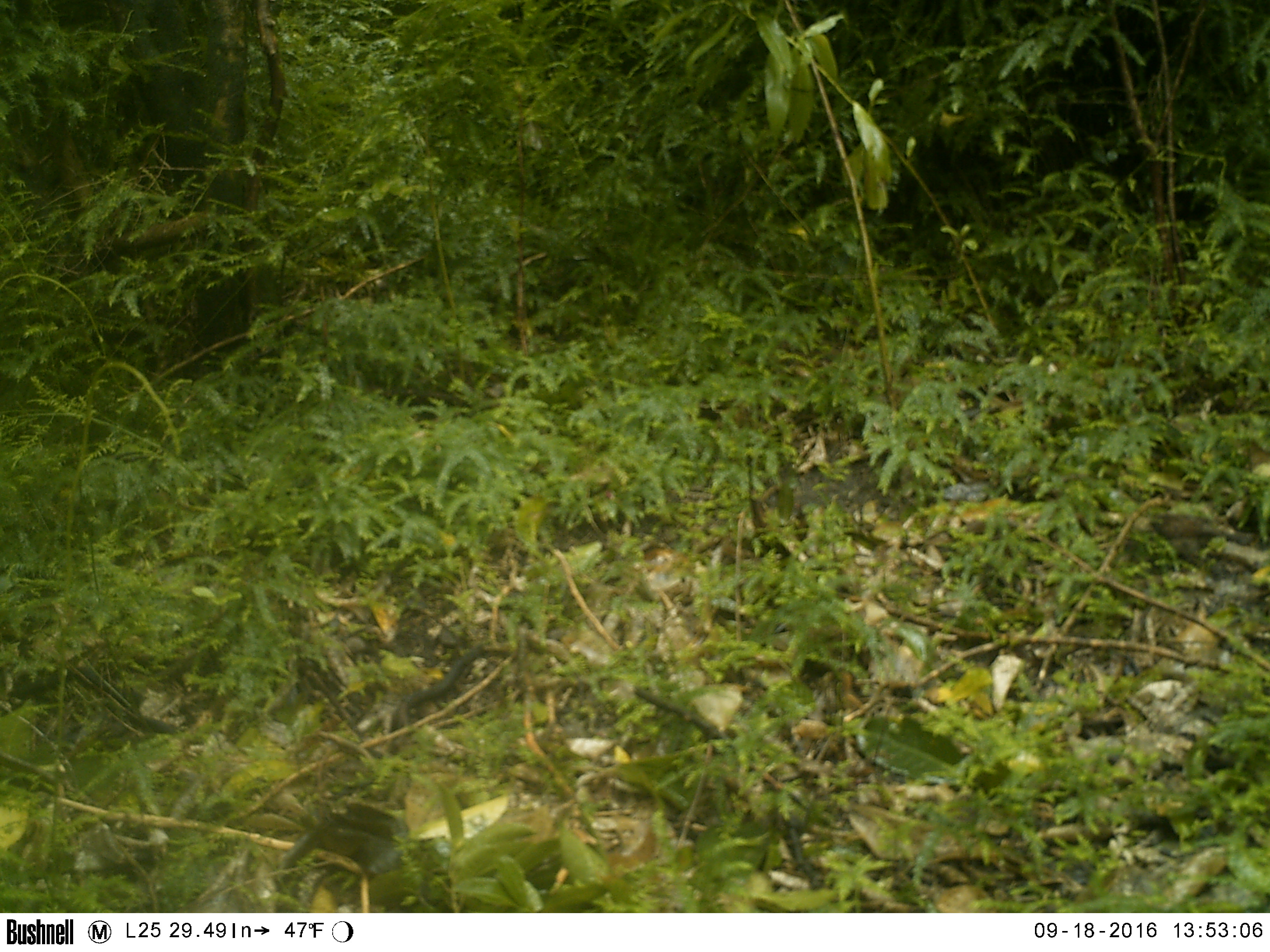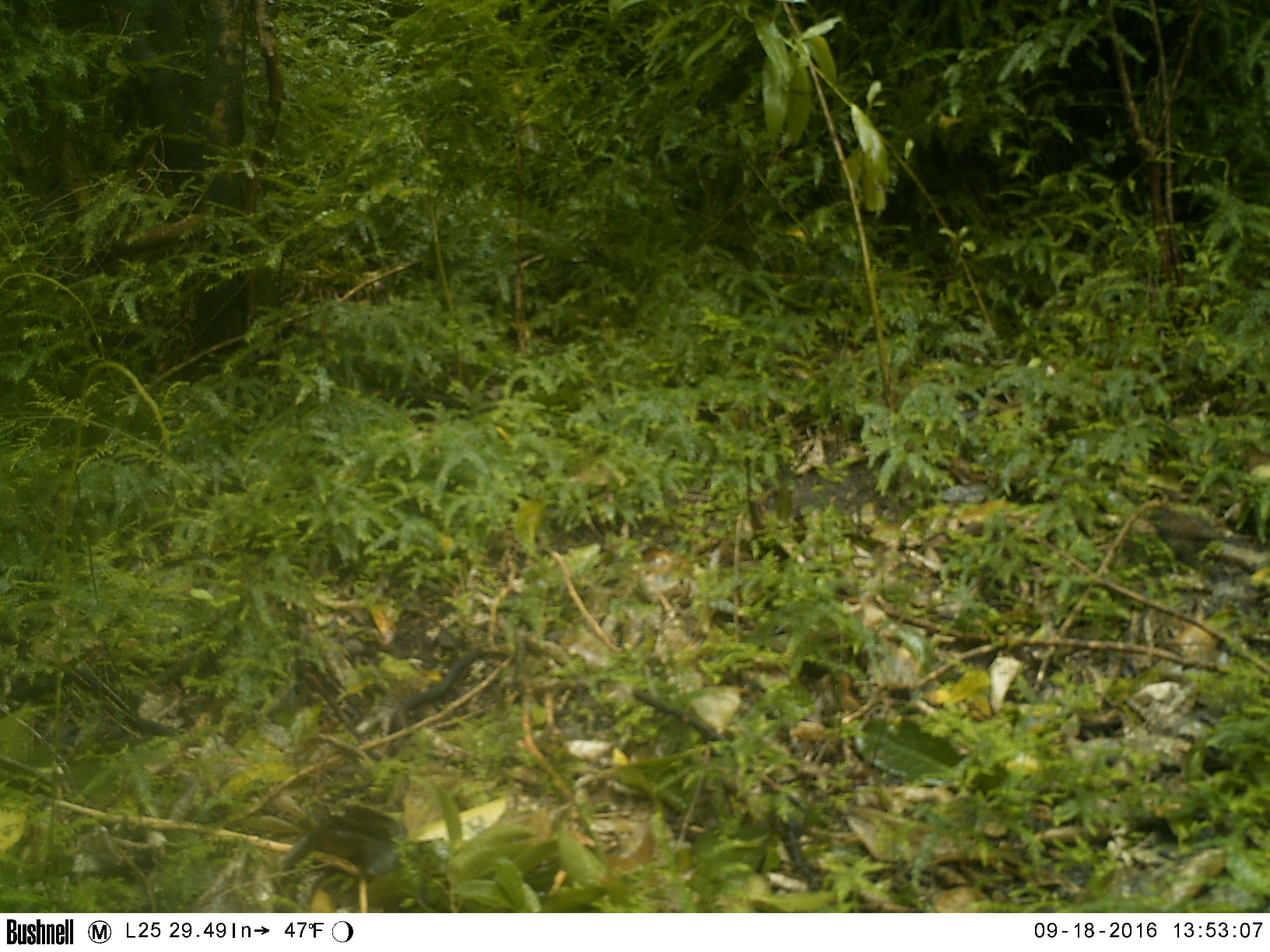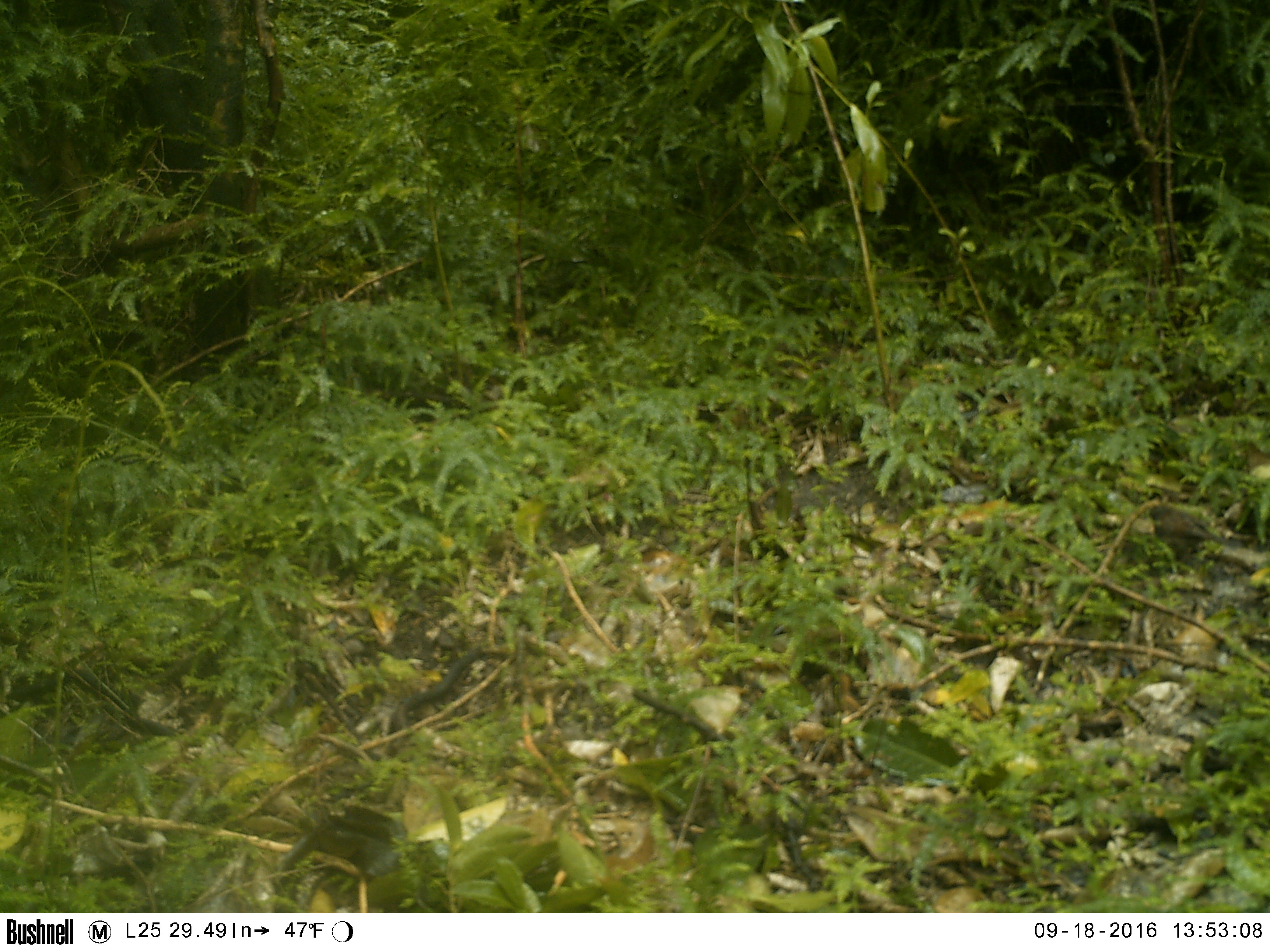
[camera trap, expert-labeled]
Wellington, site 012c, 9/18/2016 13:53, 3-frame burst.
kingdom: Animalia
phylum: Chordata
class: Aves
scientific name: Aves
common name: bird